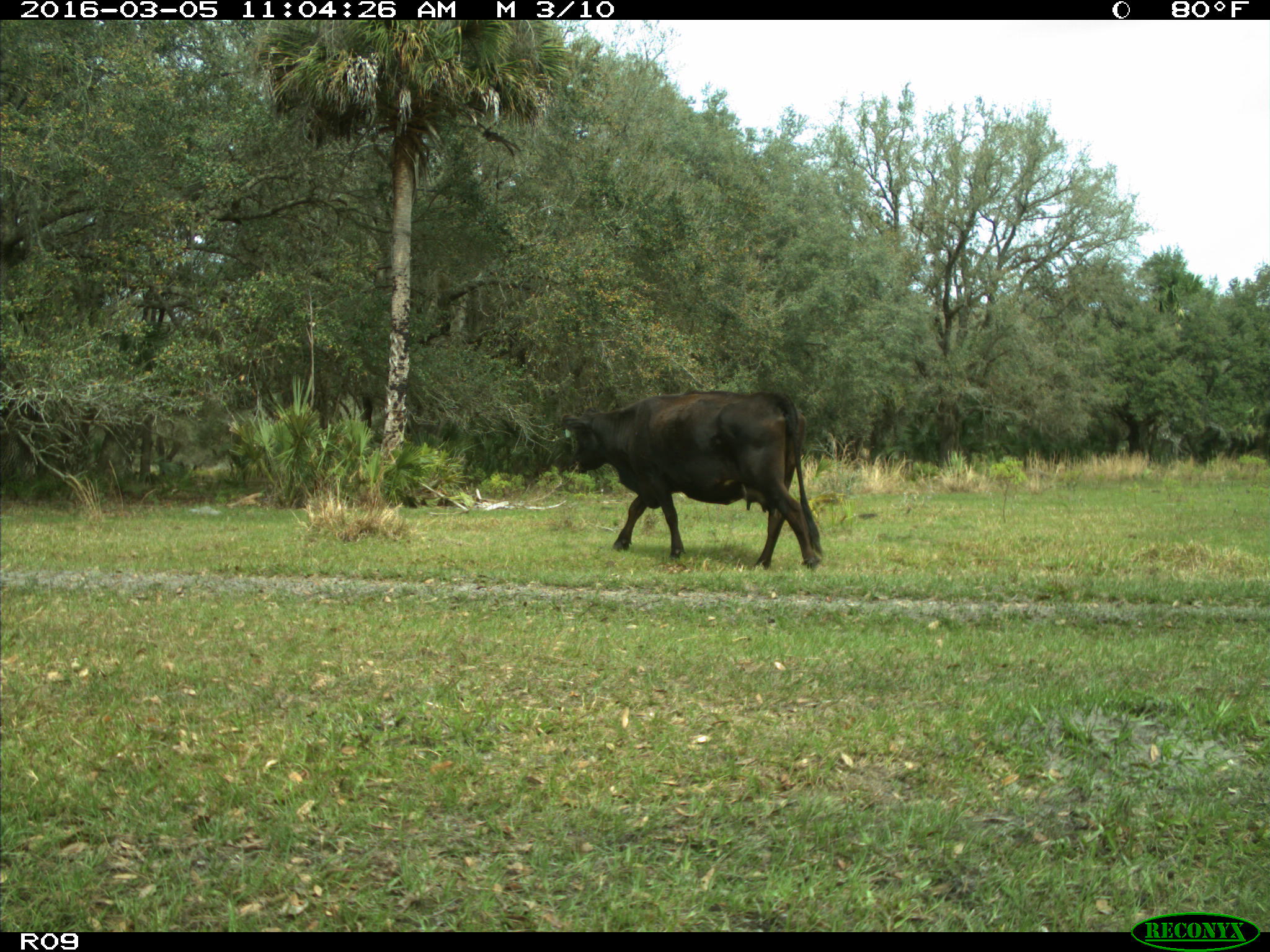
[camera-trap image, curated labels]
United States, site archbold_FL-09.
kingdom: Animalia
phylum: Chordata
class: Mammalia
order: Artiodactyla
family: Bovidae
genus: Bos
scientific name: Bos taurus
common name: domestic cow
Bos taurus (domestic cow).